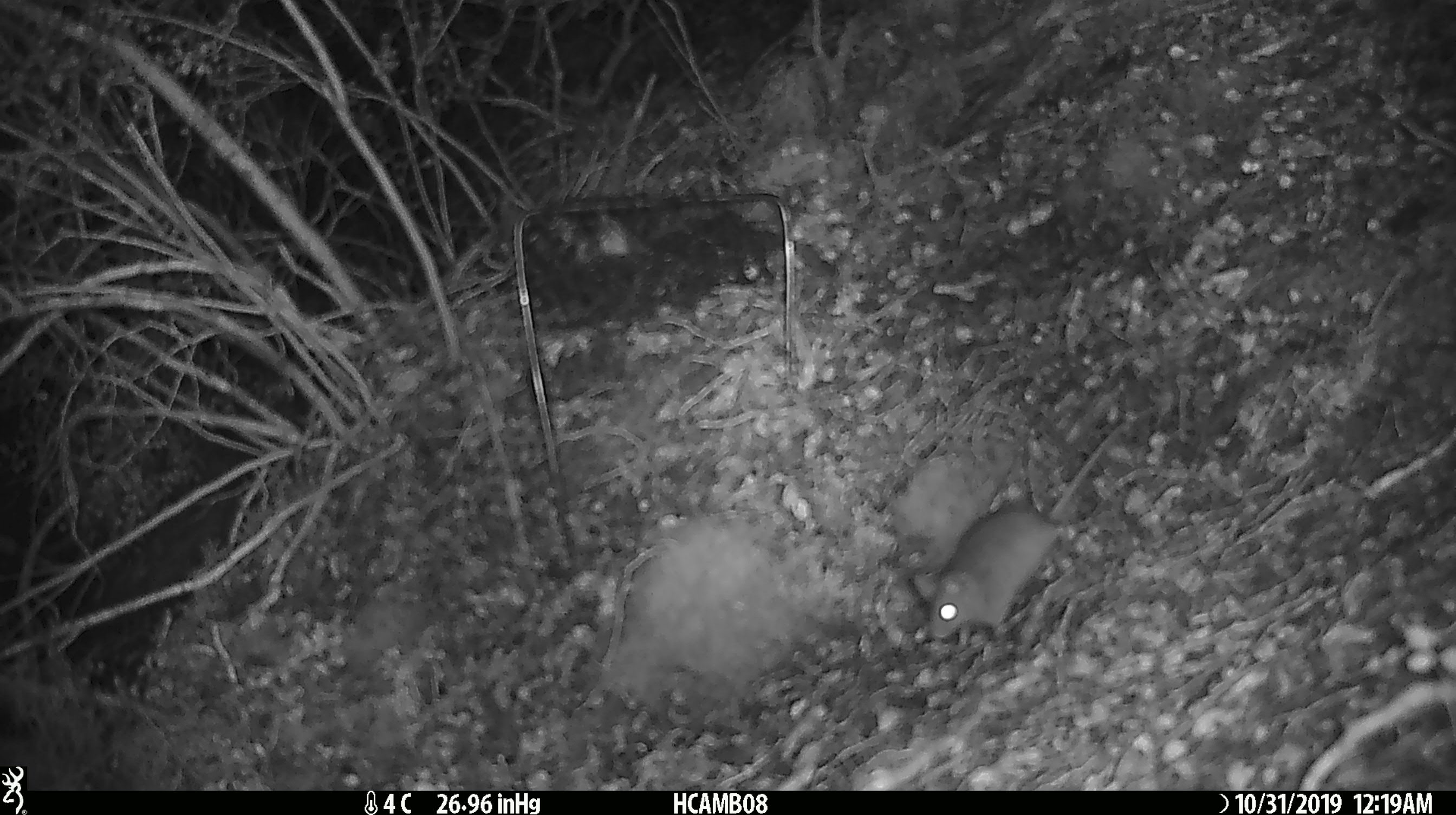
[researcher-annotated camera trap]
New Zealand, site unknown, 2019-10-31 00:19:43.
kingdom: Animalia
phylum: Chordata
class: Mammalia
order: Rodentia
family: Muridae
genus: Mus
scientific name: Mus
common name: mouse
Mouse (Mus).